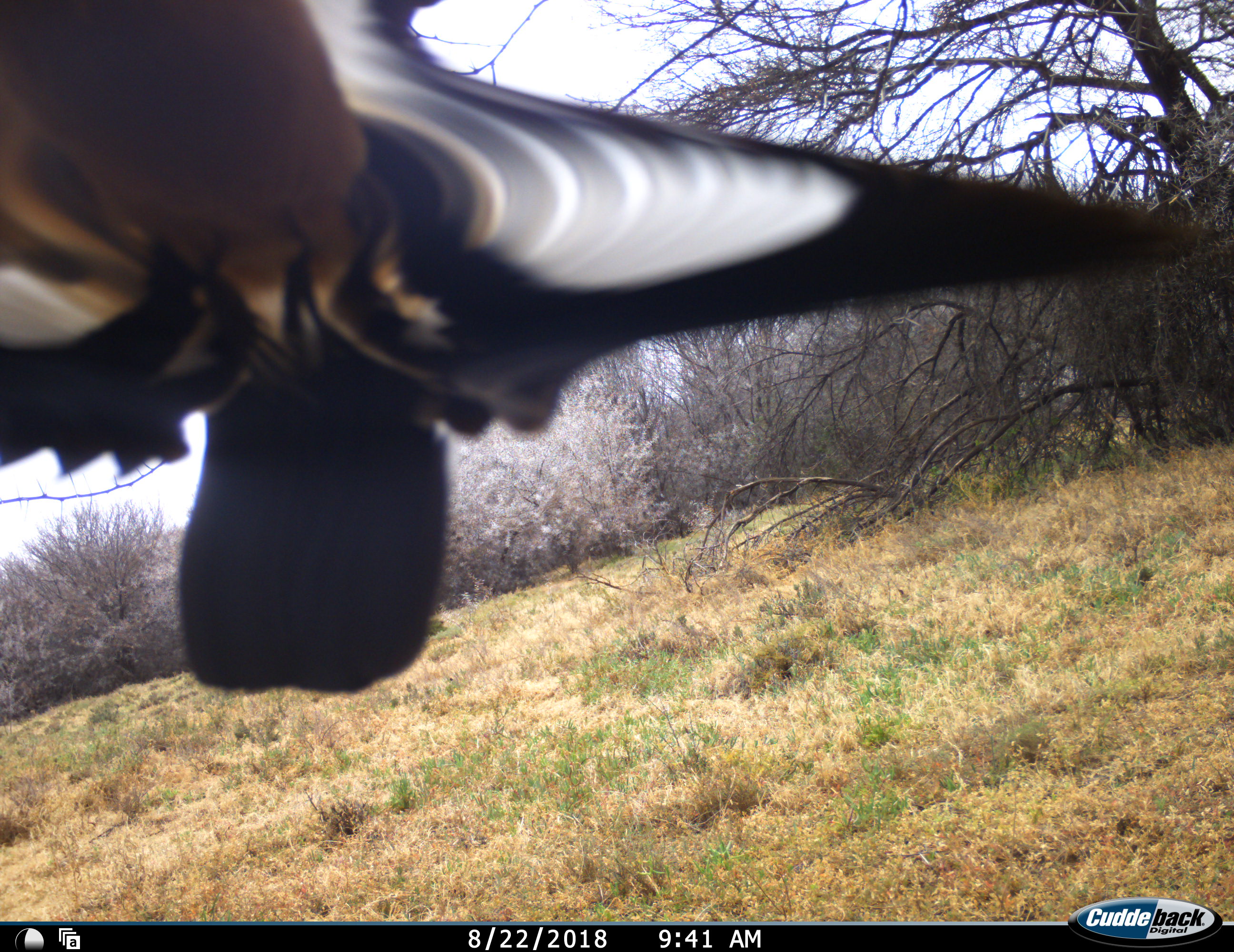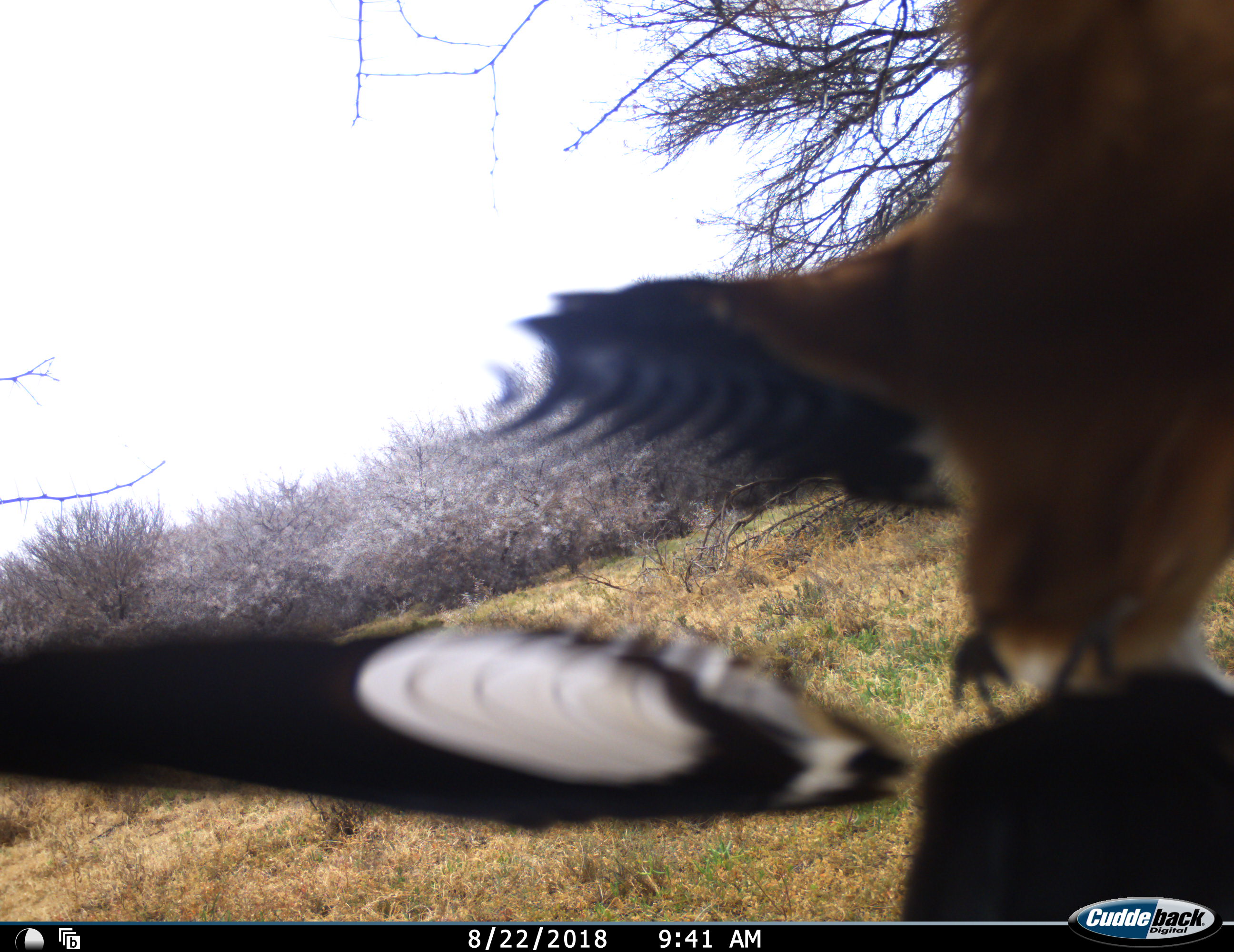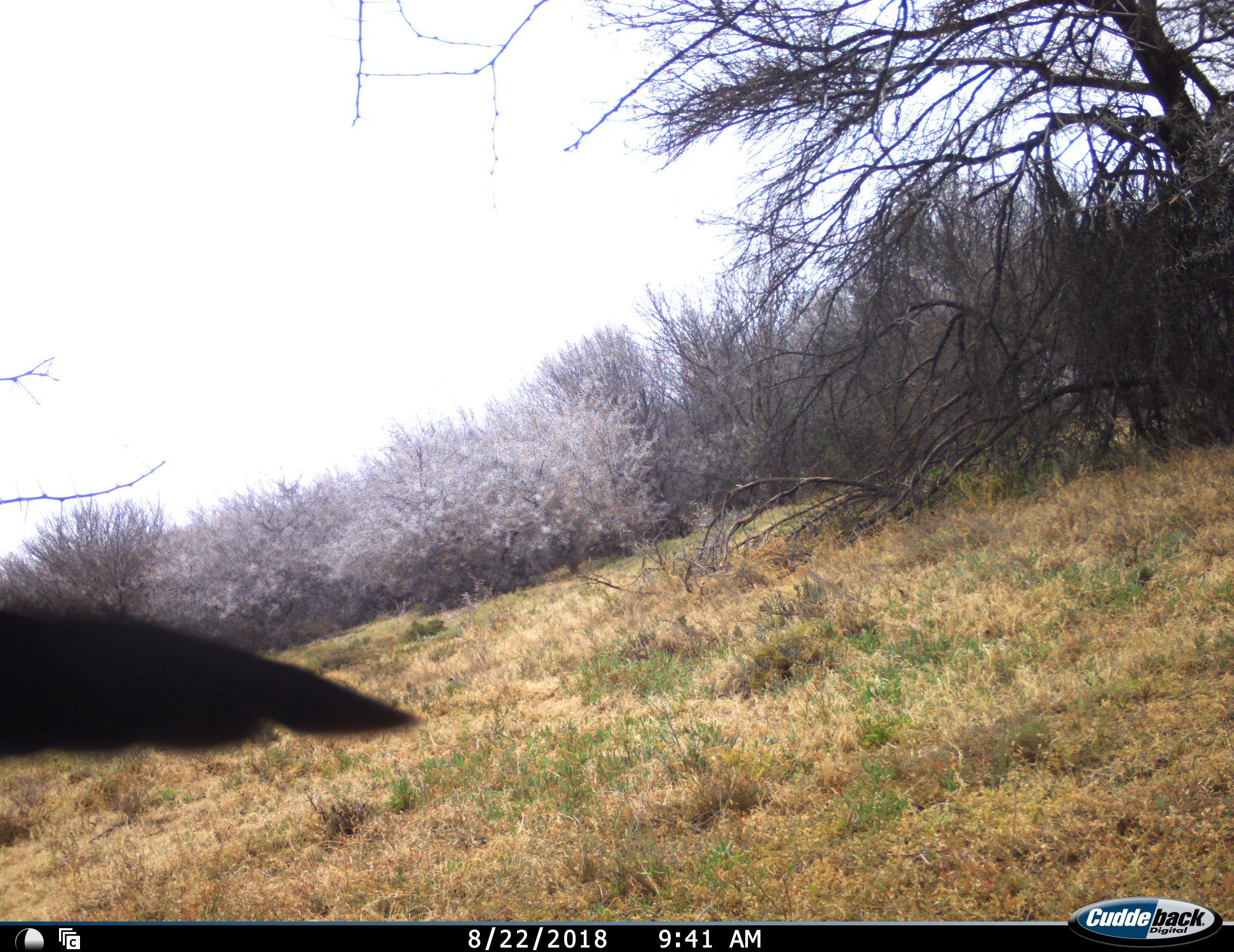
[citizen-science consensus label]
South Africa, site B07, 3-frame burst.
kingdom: Animalia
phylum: Chordata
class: Aves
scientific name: Aves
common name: bird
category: birdother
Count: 1.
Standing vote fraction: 0%.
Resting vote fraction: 0%.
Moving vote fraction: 100%.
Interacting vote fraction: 0%.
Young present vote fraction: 0%.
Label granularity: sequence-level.